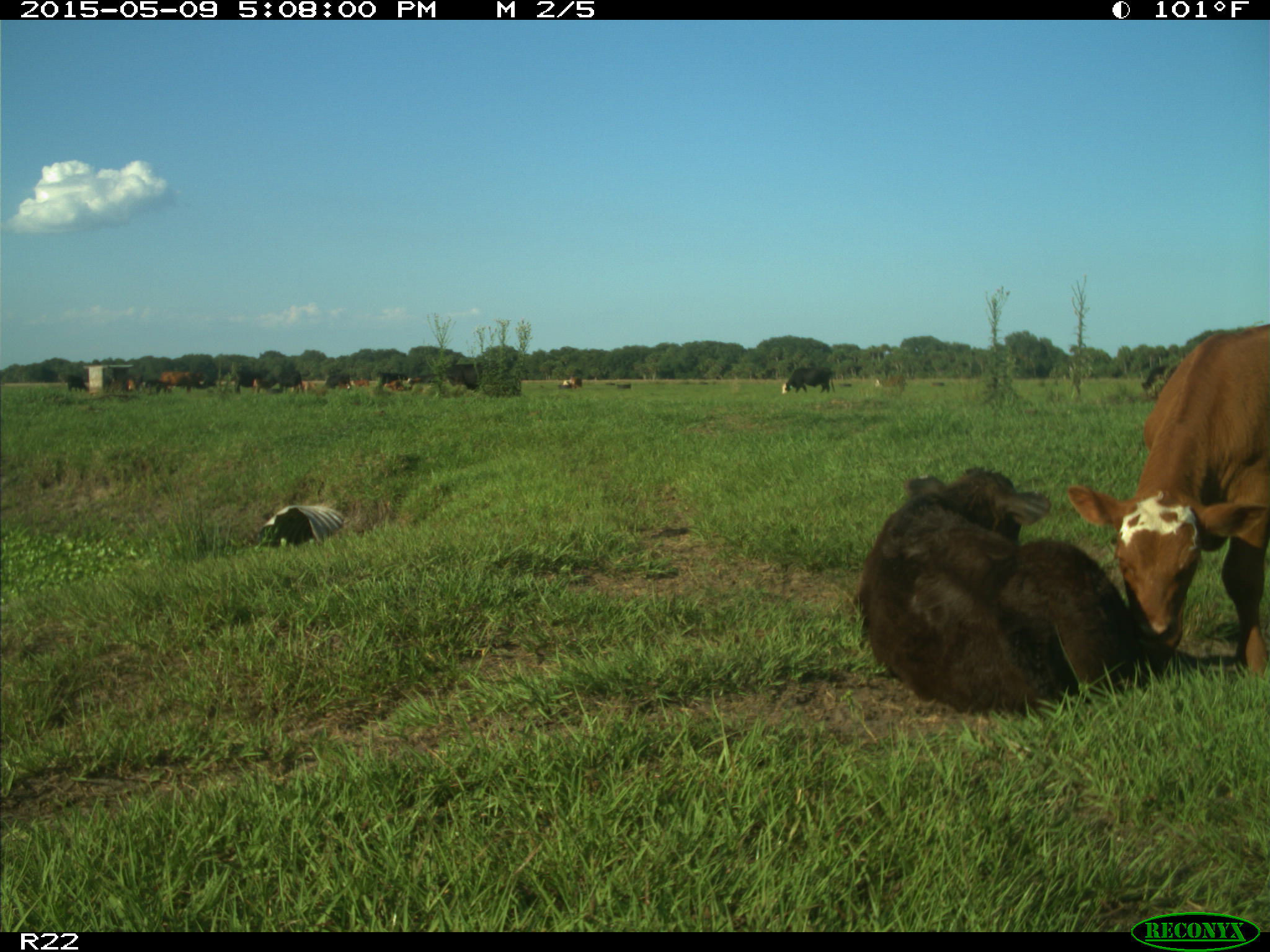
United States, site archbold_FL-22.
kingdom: Animalia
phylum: Chordata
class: Mammalia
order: Artiodactyla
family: Bovidae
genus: Bos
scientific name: Bos taurus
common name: domestic cow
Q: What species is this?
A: Bos taurus (domestic cow).